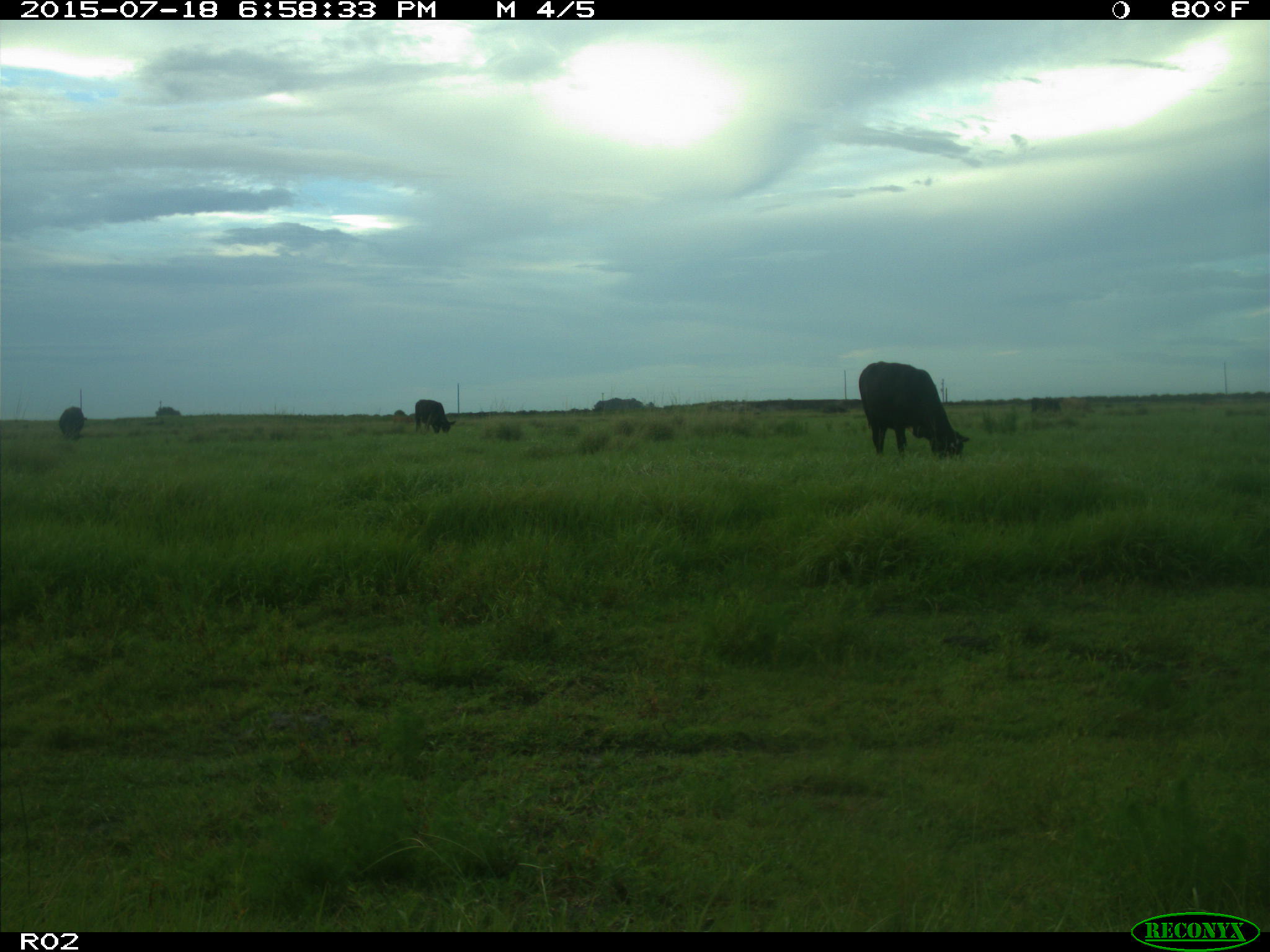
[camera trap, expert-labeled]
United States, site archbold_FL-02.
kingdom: Animalia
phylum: Chordata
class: Mammalia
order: Artiodactyla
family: Bovidae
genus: Bos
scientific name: Bos taurus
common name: domestic cow